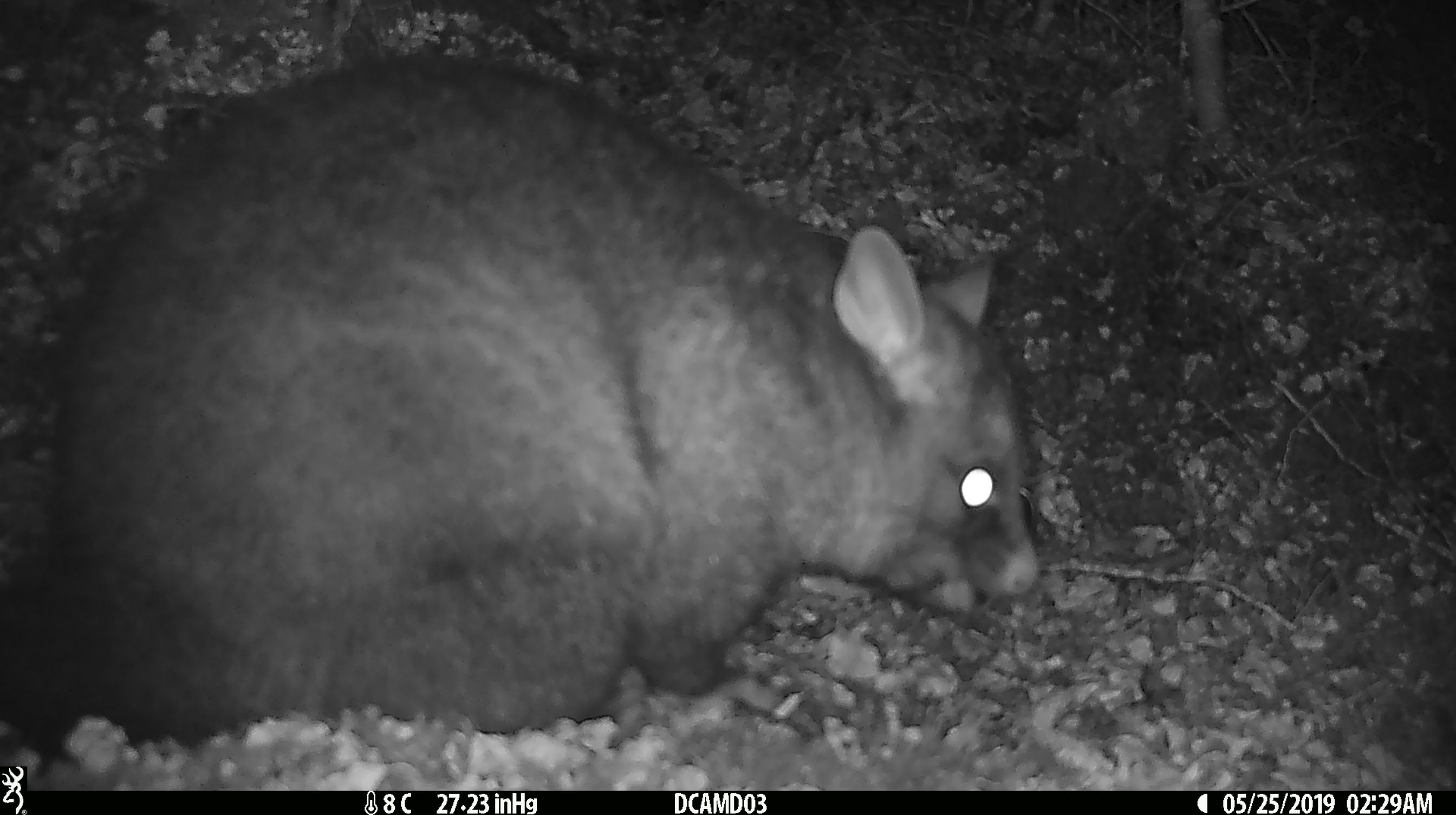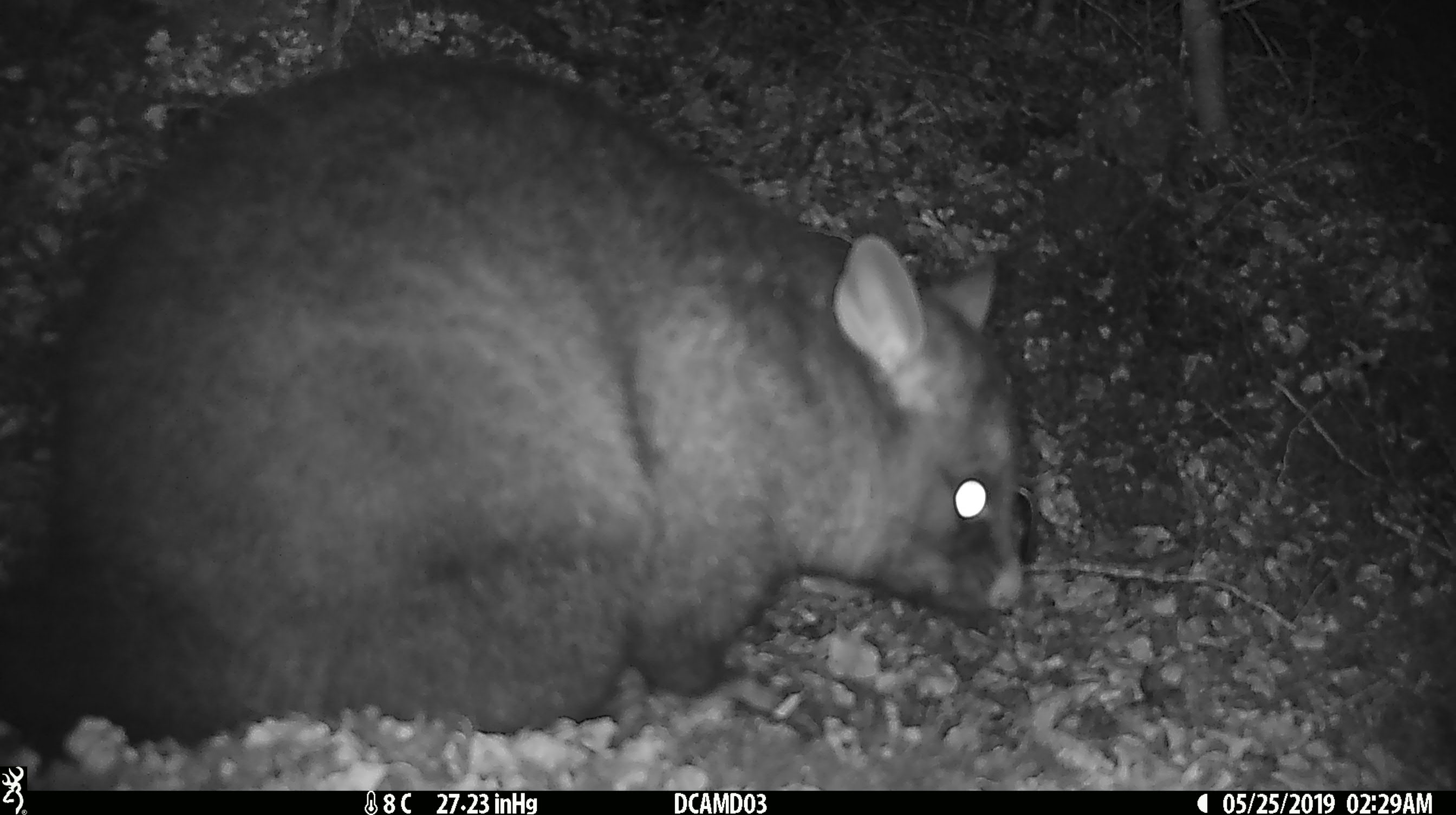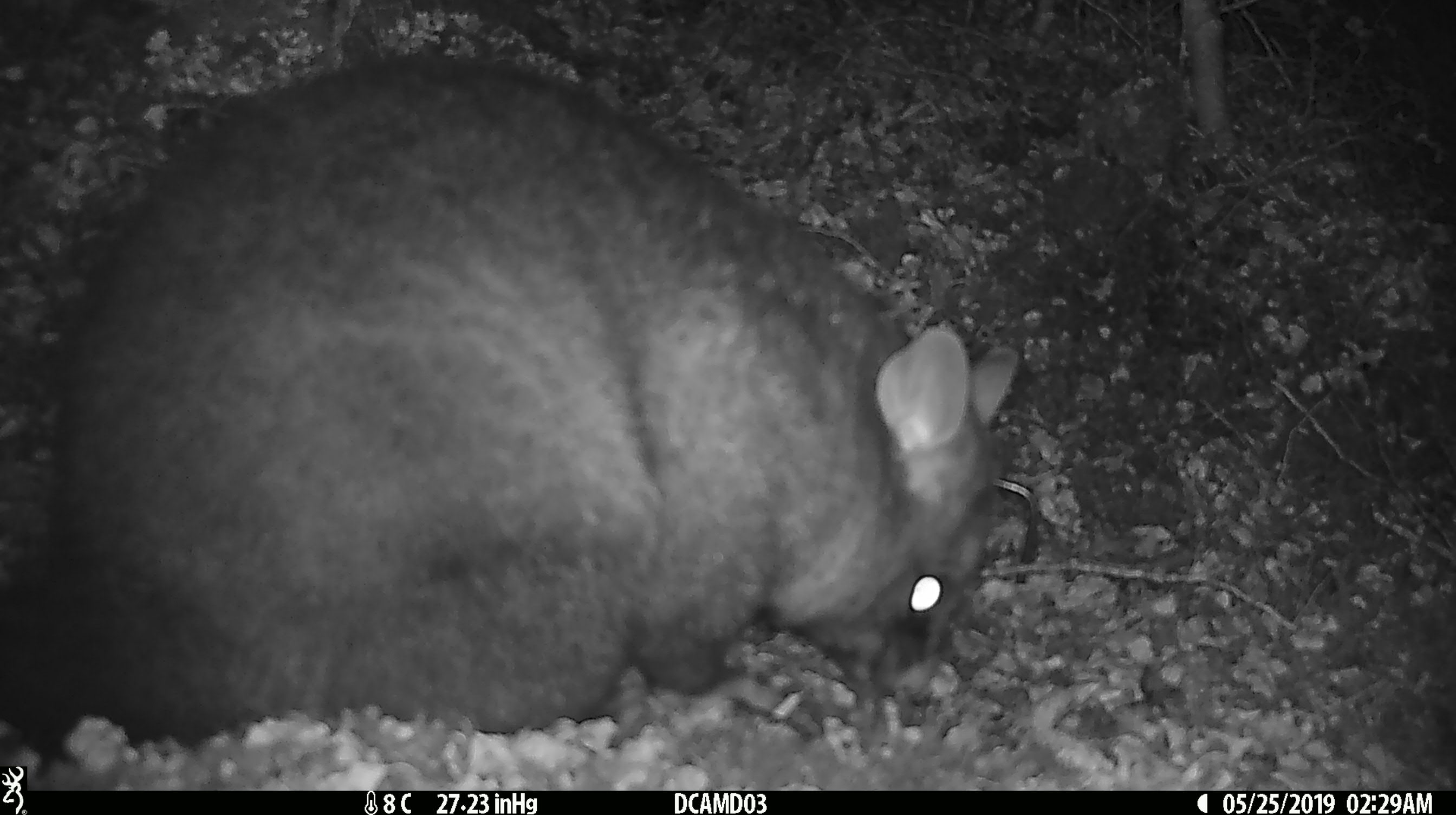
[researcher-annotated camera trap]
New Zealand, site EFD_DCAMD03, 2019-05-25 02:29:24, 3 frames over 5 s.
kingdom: Animalia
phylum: Chordata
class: Mammalia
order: Diprotodontia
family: Phalangeridae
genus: Trichosurus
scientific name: Trichosurus vulpecula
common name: common brushtail possum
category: possum